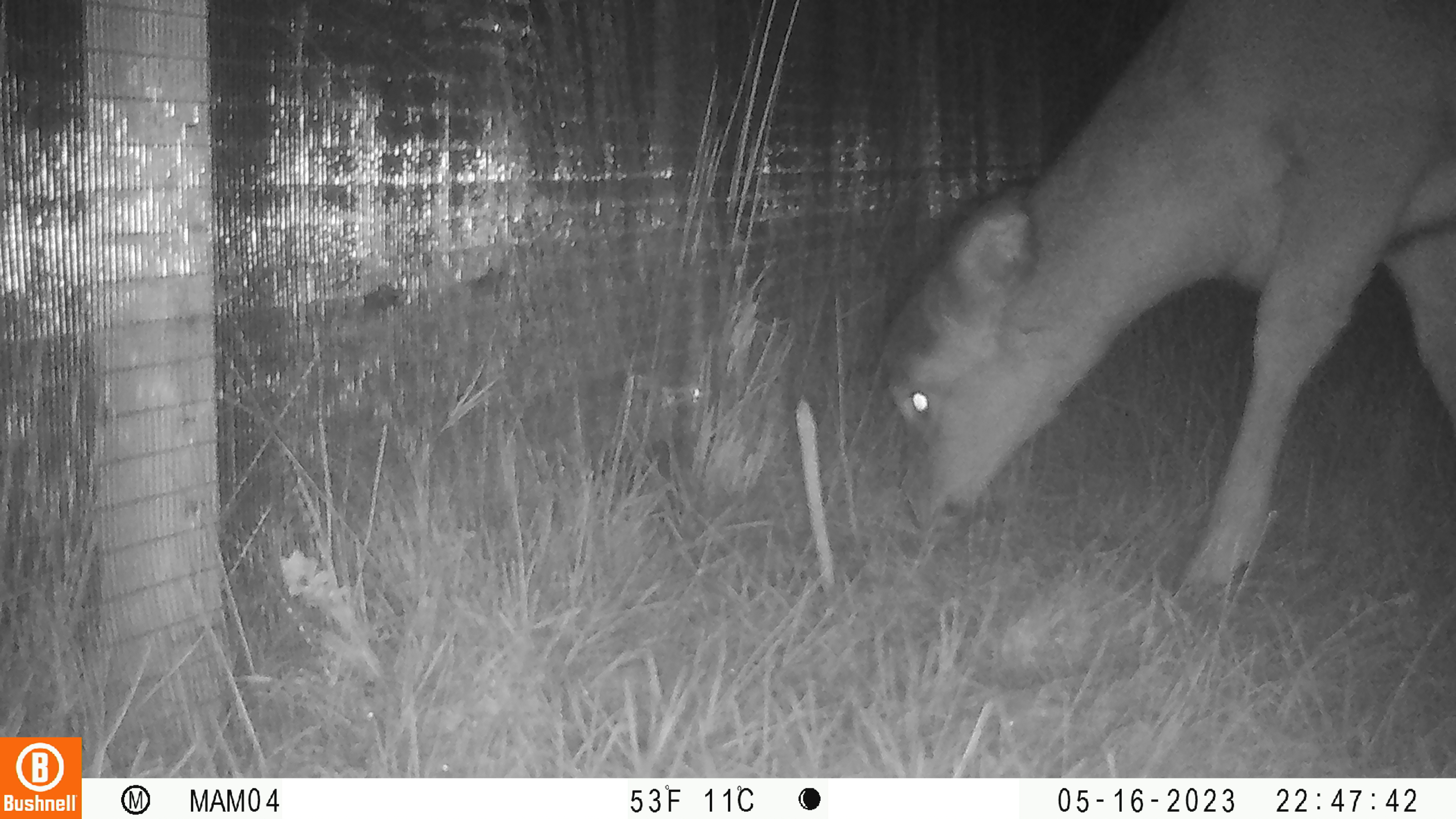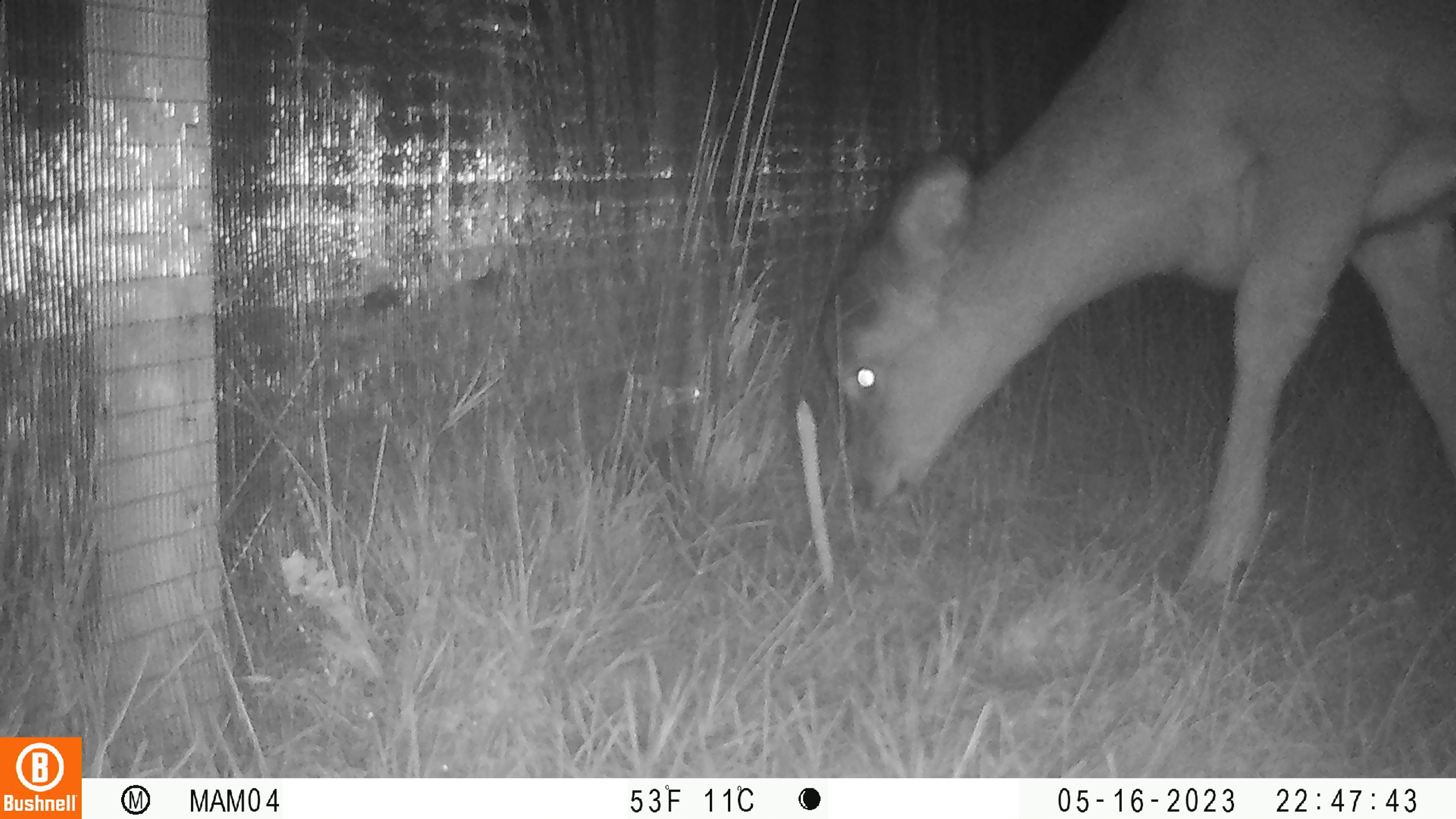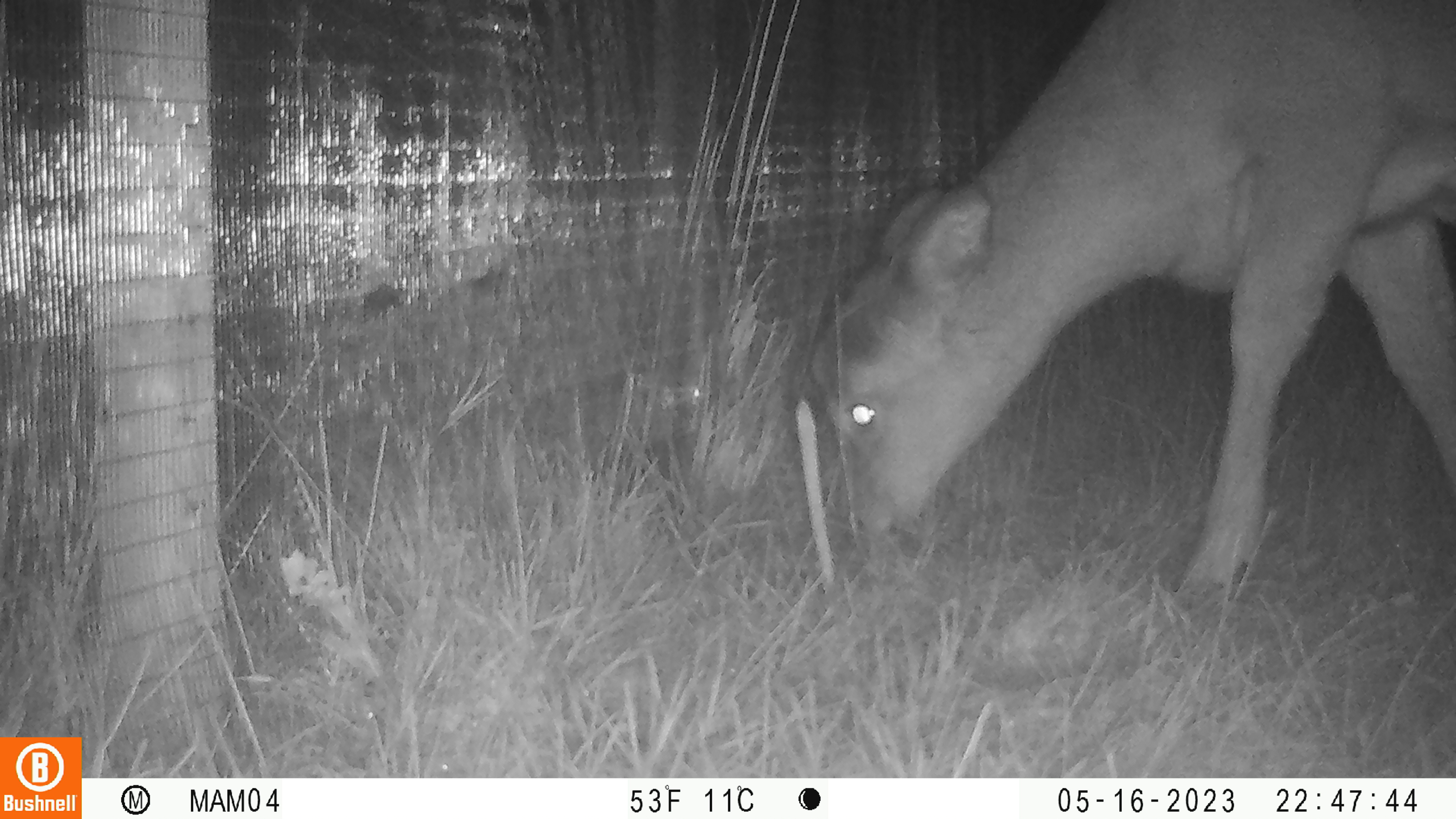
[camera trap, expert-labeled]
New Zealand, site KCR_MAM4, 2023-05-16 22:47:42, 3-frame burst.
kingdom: Animalia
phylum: Chordata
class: Mammalia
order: Artiodactyla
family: Cervidae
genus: Odocoileus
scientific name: Odocoileus virginianus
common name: white-tailed deer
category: white tailed deer